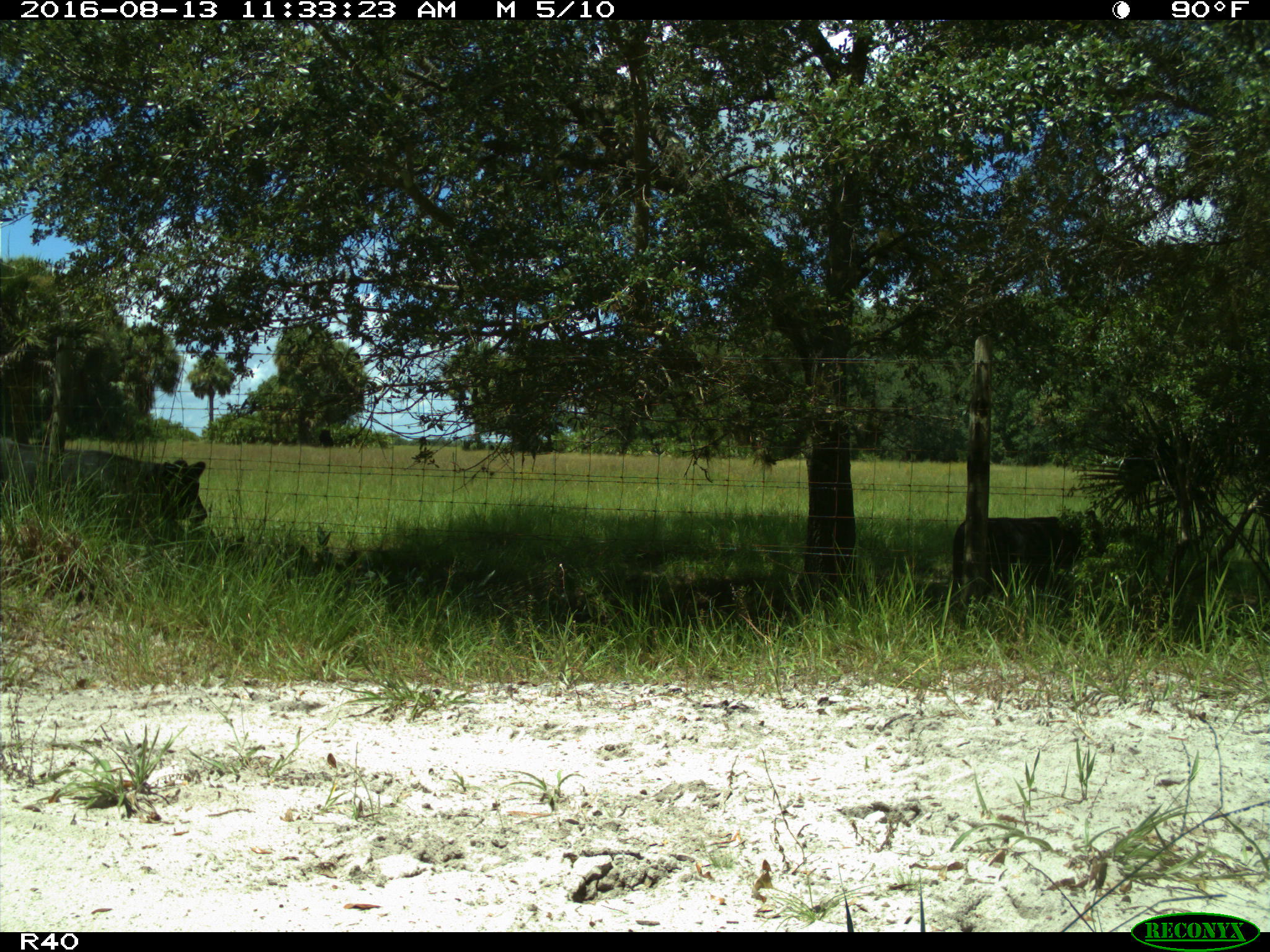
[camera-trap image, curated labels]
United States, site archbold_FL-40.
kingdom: Animalia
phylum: Chordata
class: Mammalia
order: Artiodactyla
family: Bovidae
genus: Bos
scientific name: Bos taurus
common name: domestic cow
Bos taurus (domestic cow).